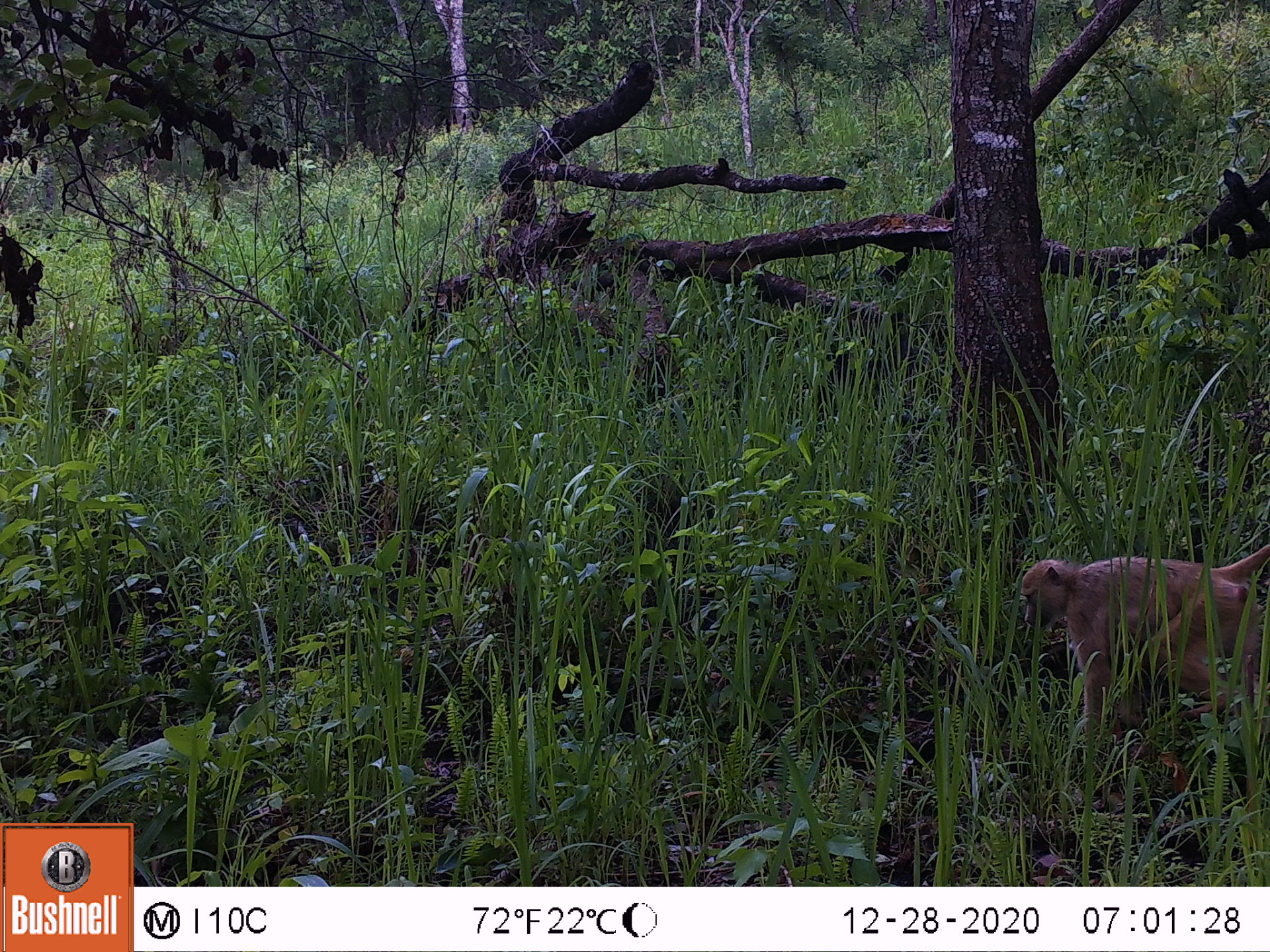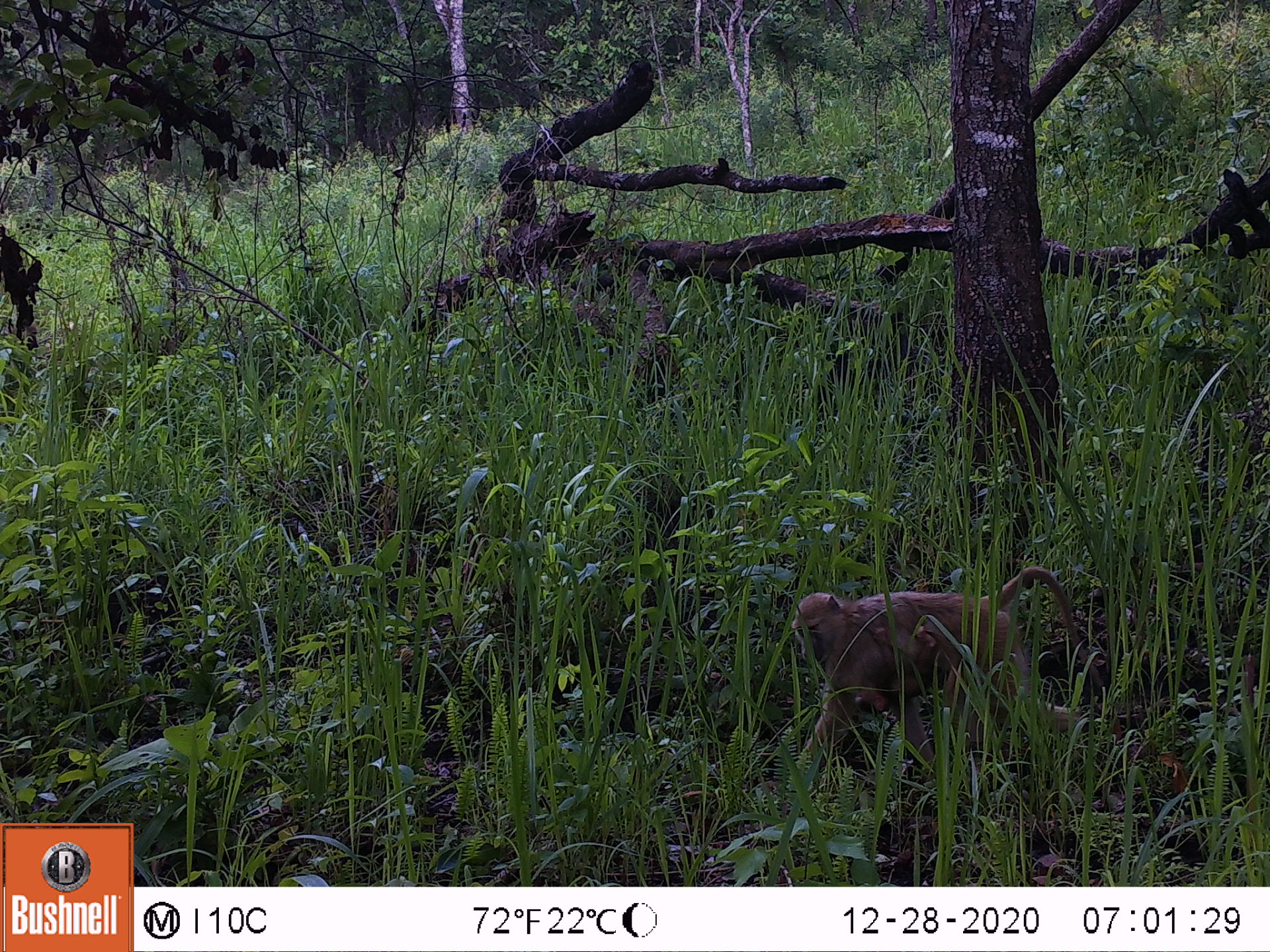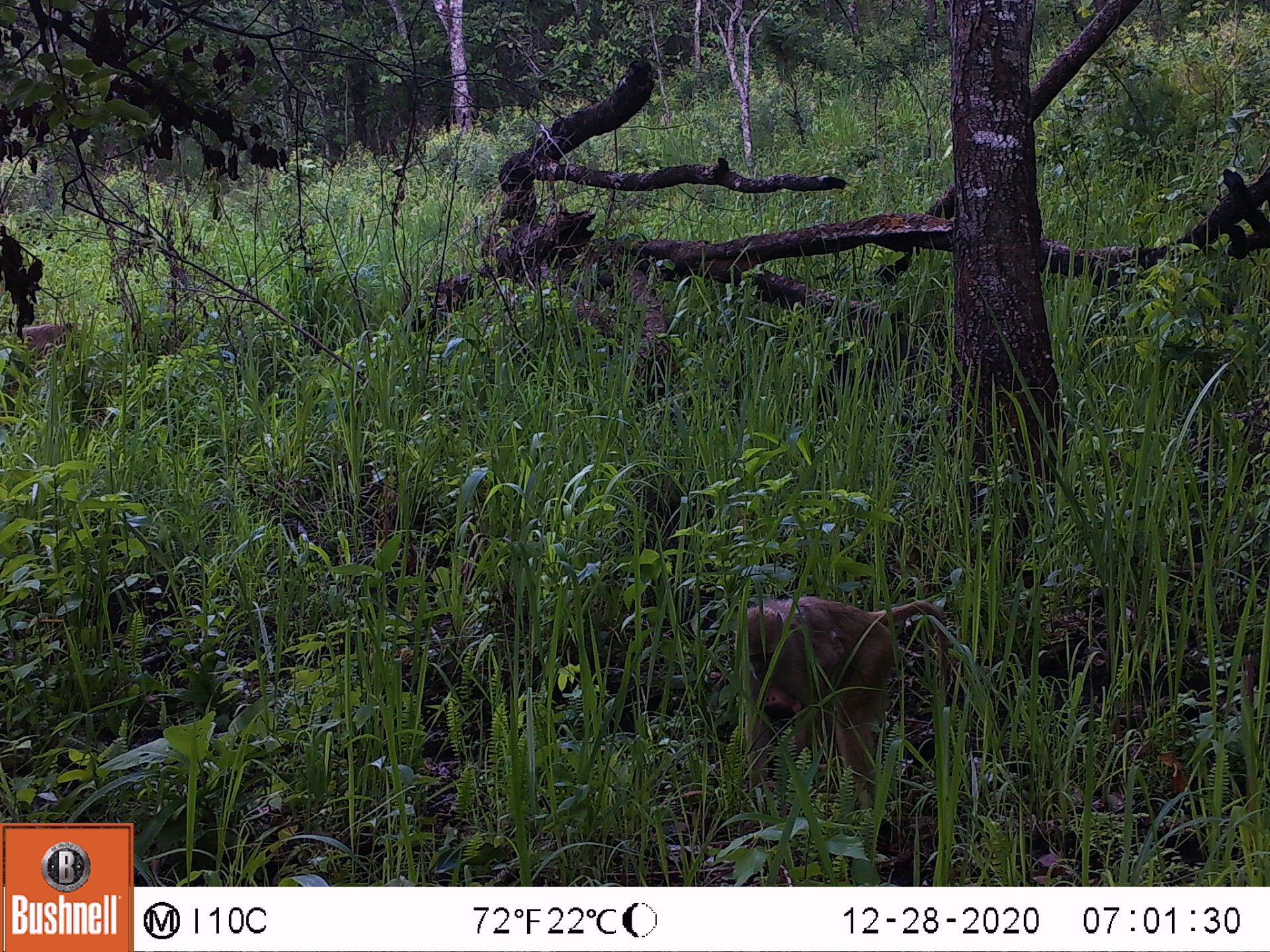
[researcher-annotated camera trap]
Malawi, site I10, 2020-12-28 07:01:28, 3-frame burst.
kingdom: Animalia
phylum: Chordata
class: Mammalia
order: Primates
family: Cercopithecidae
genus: Papio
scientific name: Papio cynocephalus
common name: yellow baboon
Yellow baboon (Papio cynocephalus), count 1.